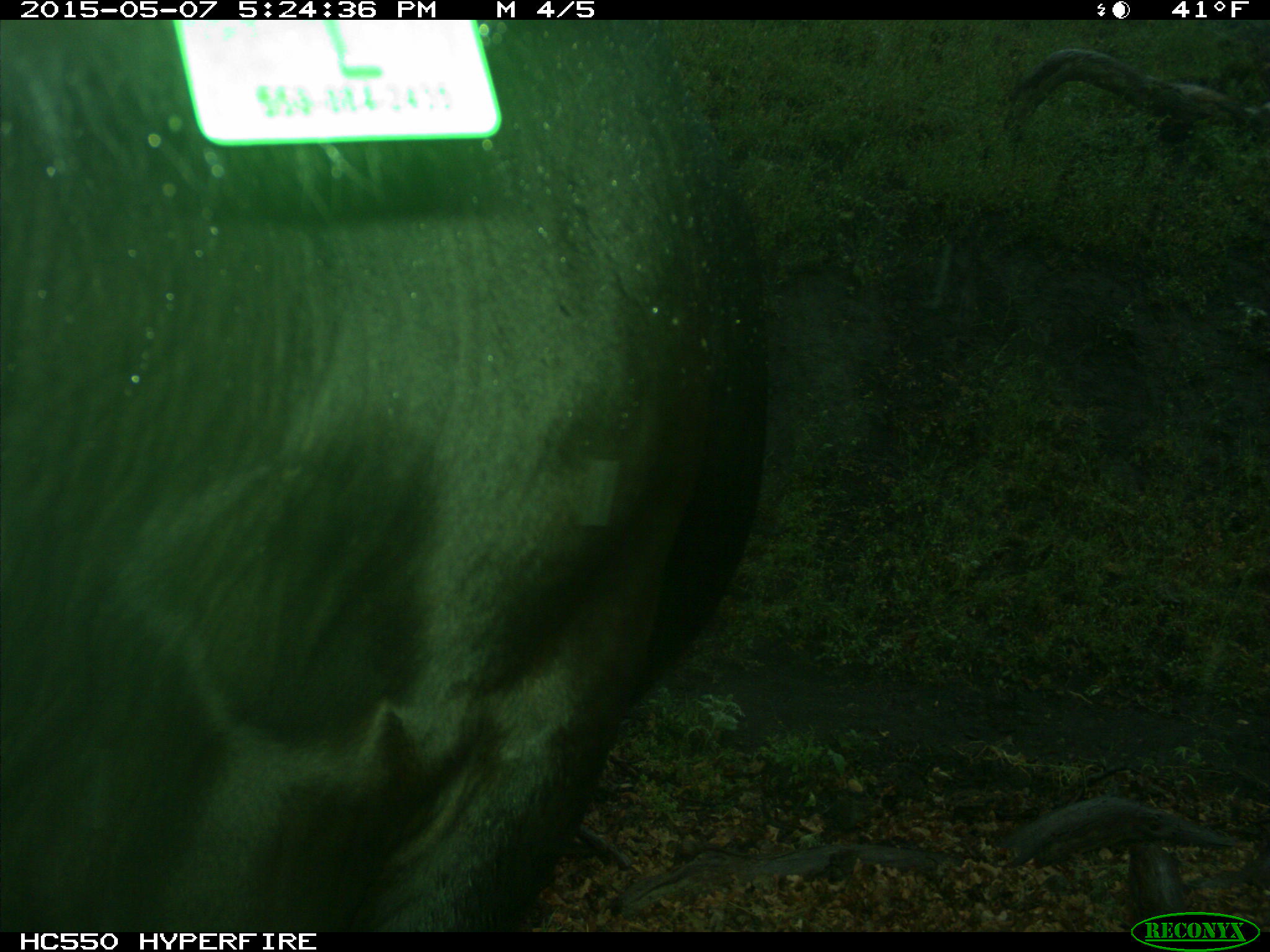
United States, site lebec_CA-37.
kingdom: Animalia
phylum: Chordata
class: Mammalia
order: Artiodactyla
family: Bovidae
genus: Bos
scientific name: Bos taurus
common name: domestic cow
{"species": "Bos taurus (domestic cow)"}